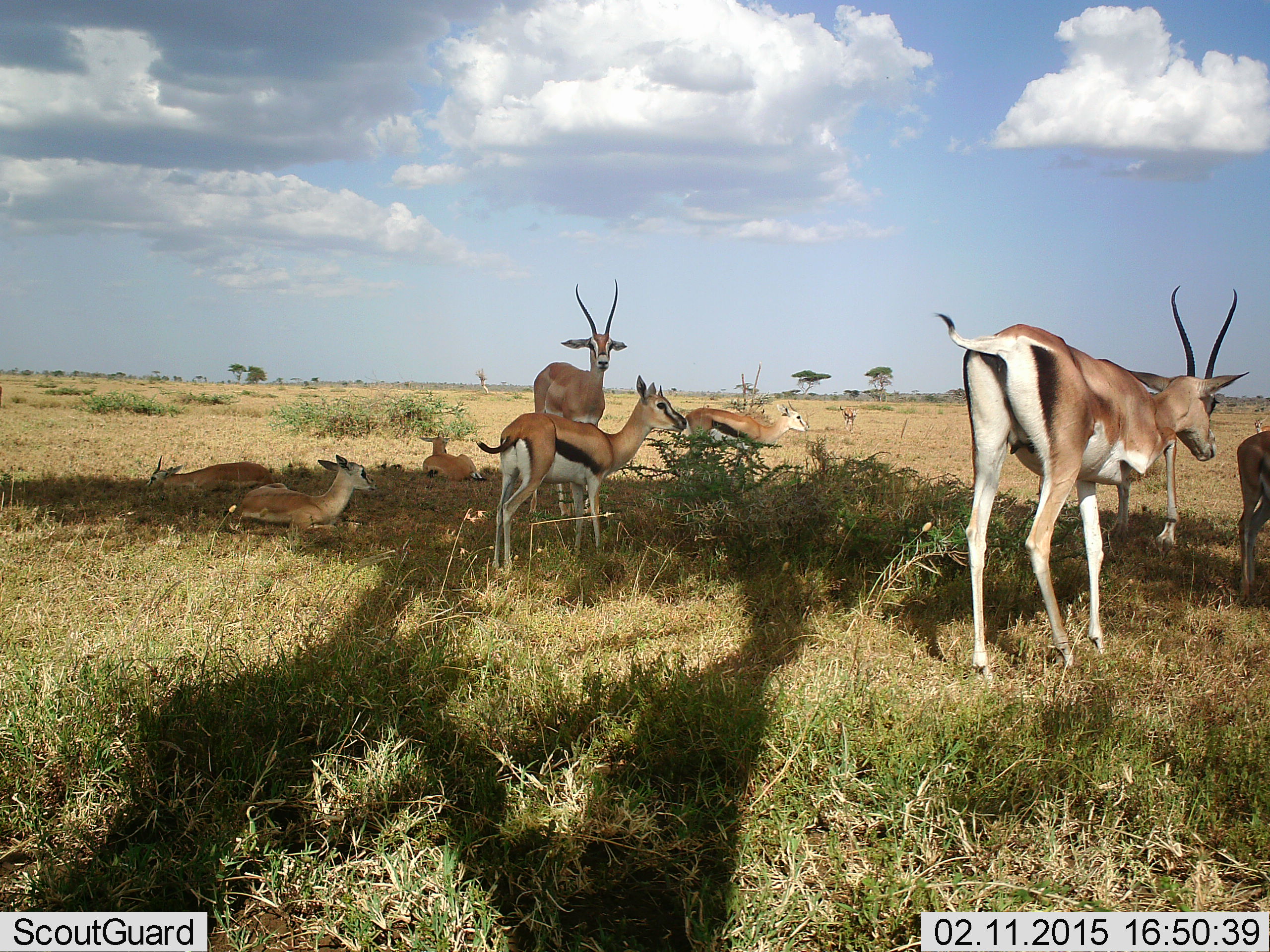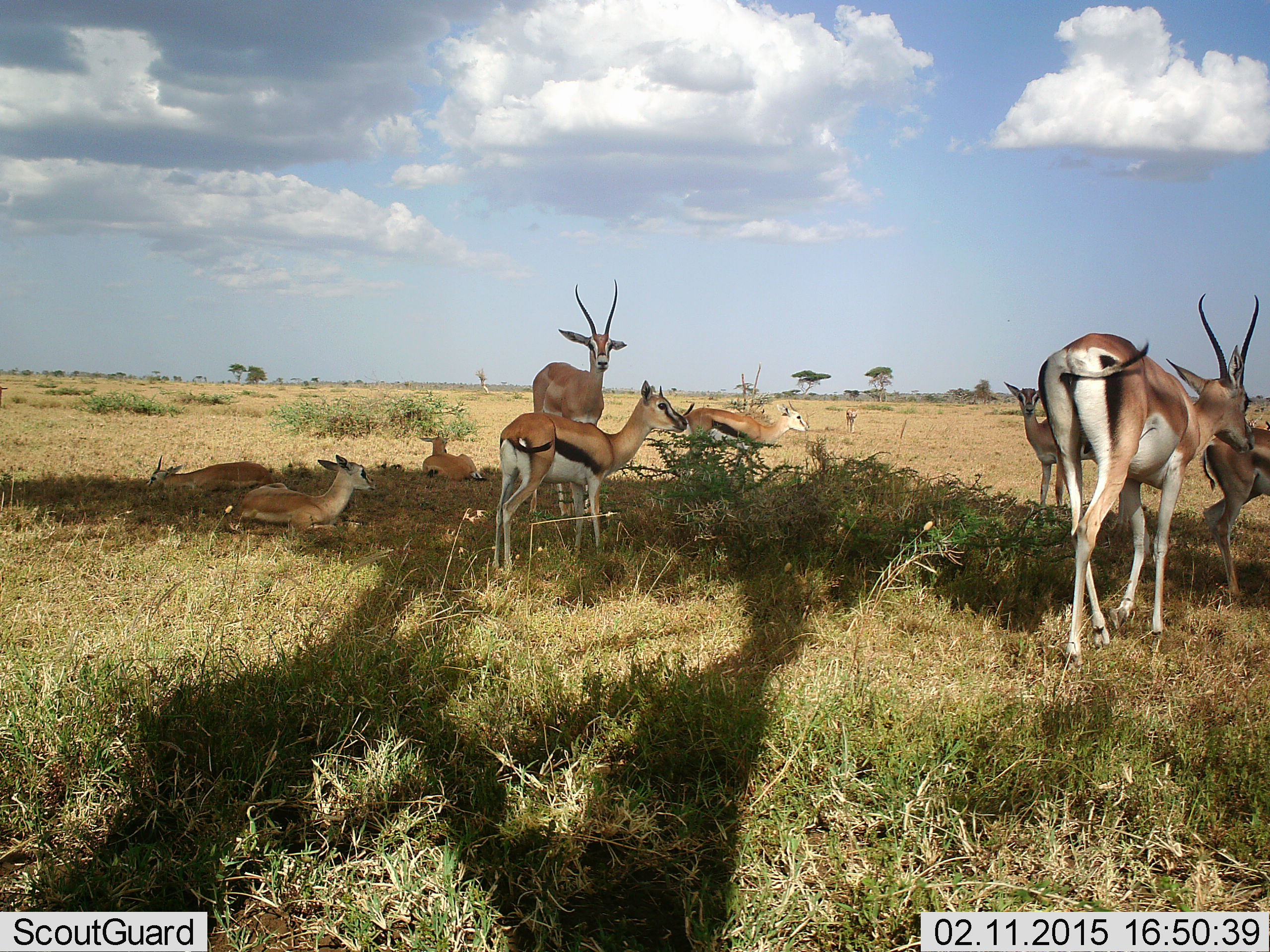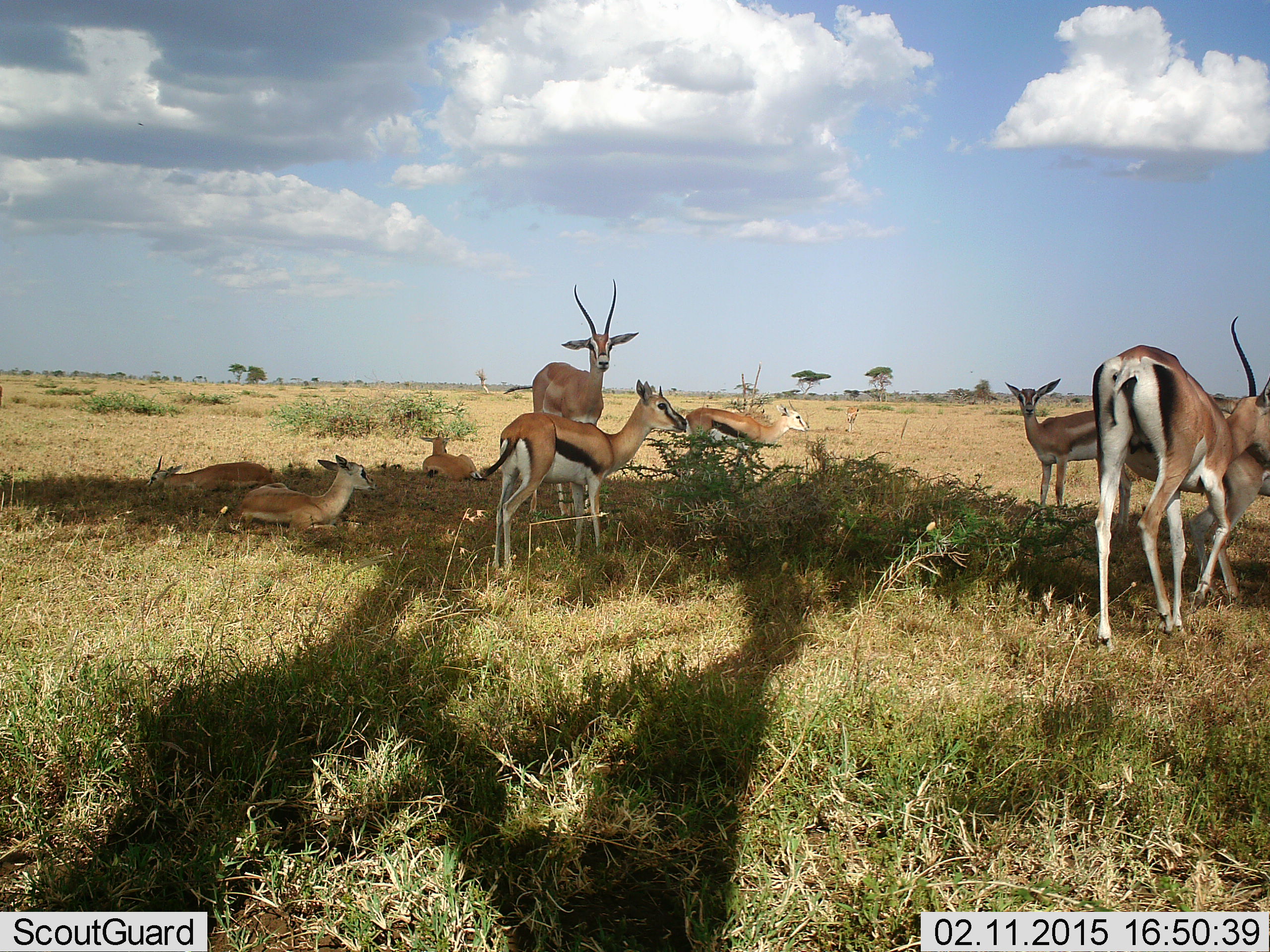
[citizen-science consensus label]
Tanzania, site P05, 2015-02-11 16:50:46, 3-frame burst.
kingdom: Animalia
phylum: Chordata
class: Mammalia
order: Artiodactyla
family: Bovidae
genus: Eudorcas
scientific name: Eudorcas thomsonii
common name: thomson's gazelle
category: gazellethomsons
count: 9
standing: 80%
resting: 87%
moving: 47%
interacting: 0%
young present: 20%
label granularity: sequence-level